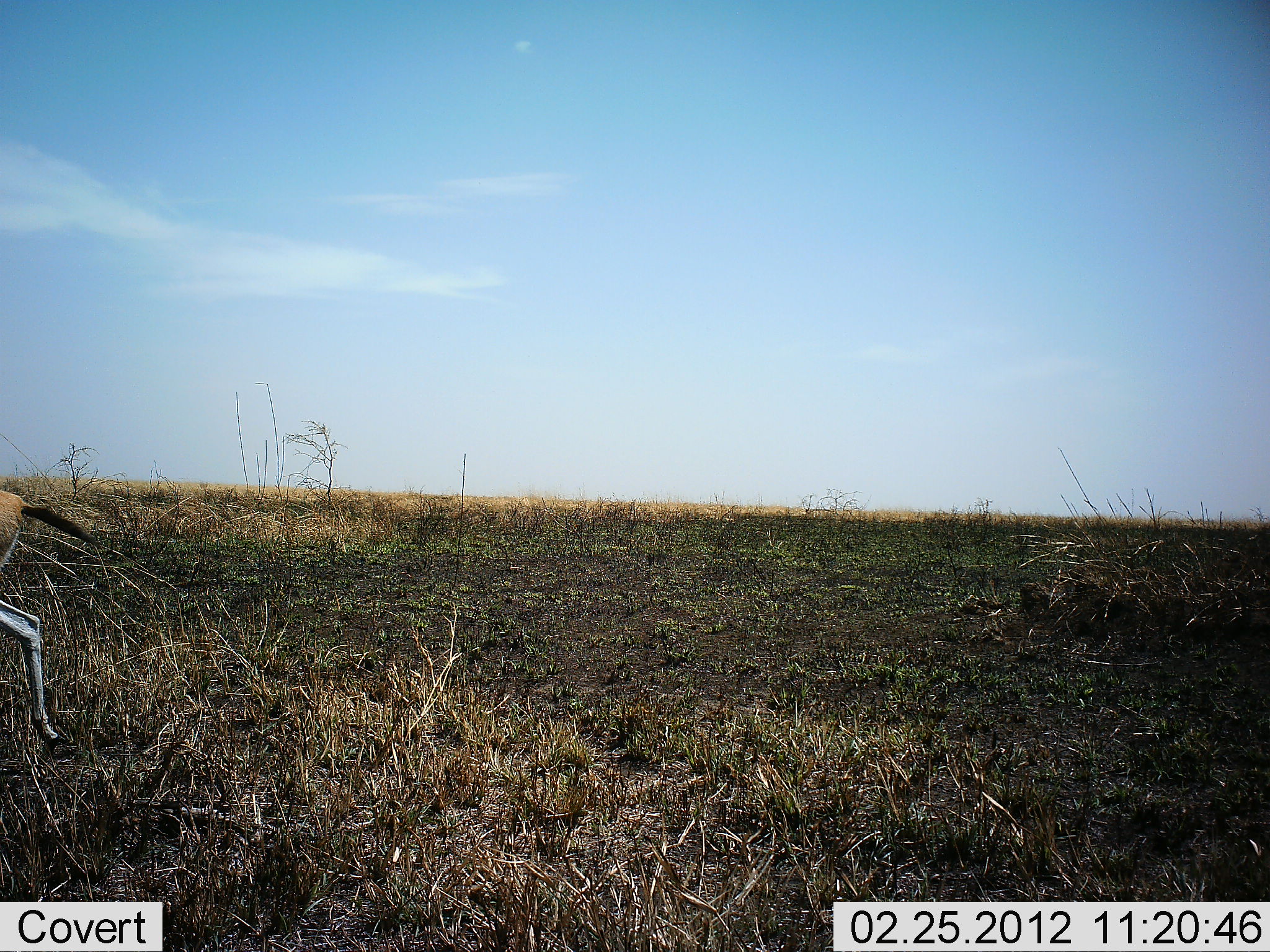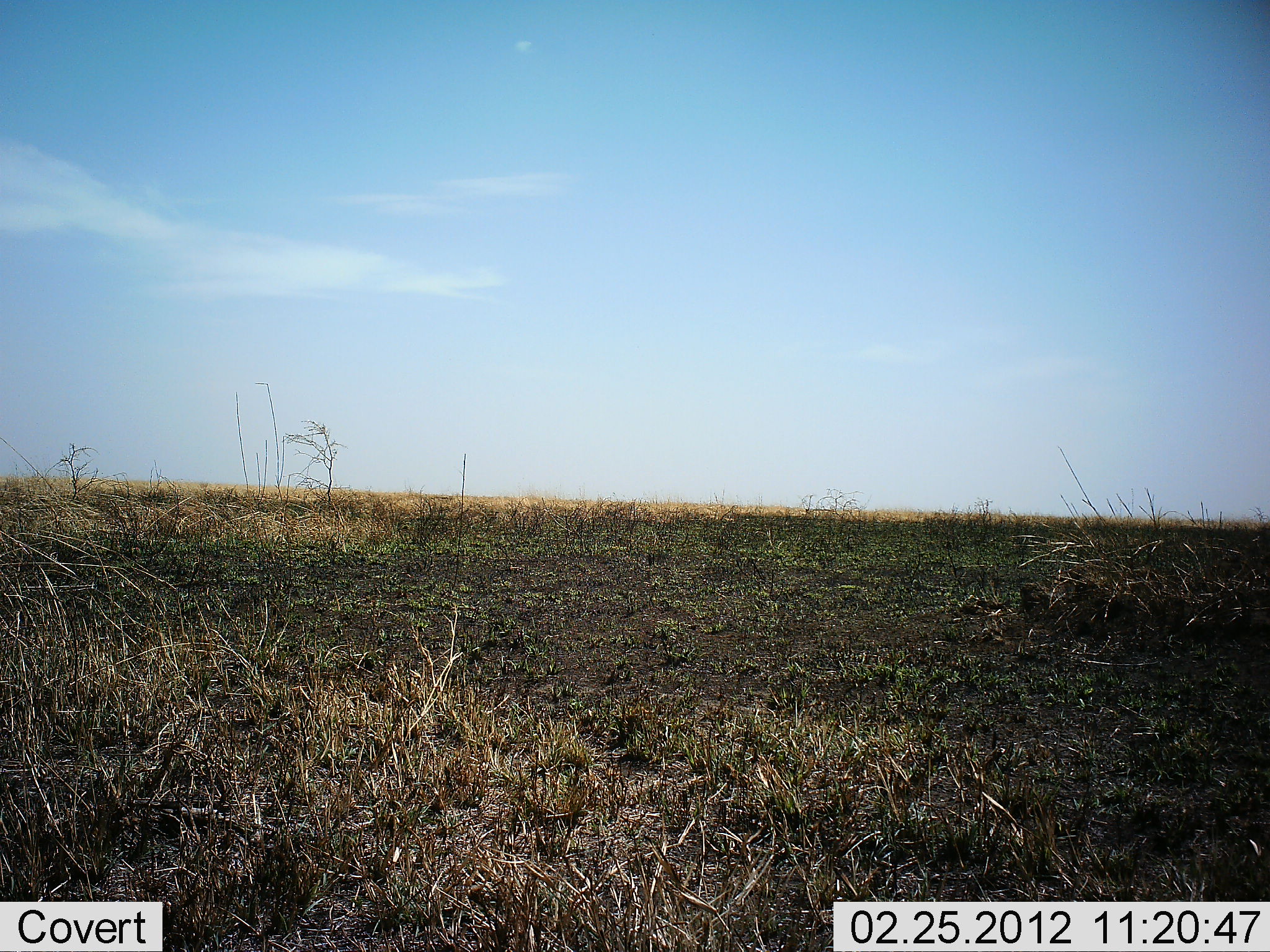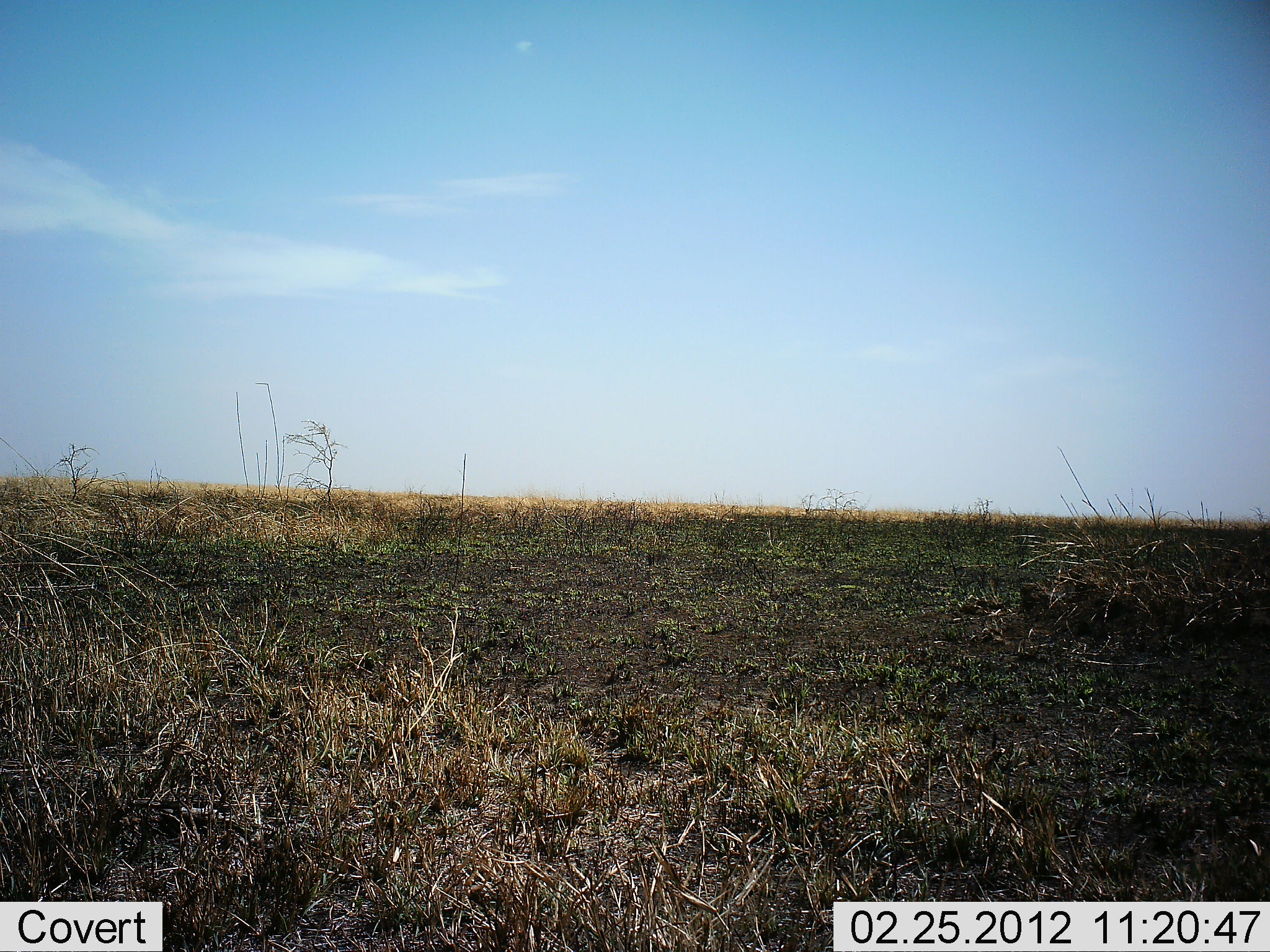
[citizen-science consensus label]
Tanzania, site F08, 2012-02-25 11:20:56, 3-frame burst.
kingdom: Animalia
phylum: Chordata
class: Mammalia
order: Artiodactyla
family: Bovidae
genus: Eudorcas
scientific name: Eudorcas thomsonii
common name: thomson's gazelle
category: gazellethomsons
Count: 1.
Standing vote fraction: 0%.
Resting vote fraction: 0%.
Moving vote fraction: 100%.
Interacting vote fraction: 0%.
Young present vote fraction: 0%.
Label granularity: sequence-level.